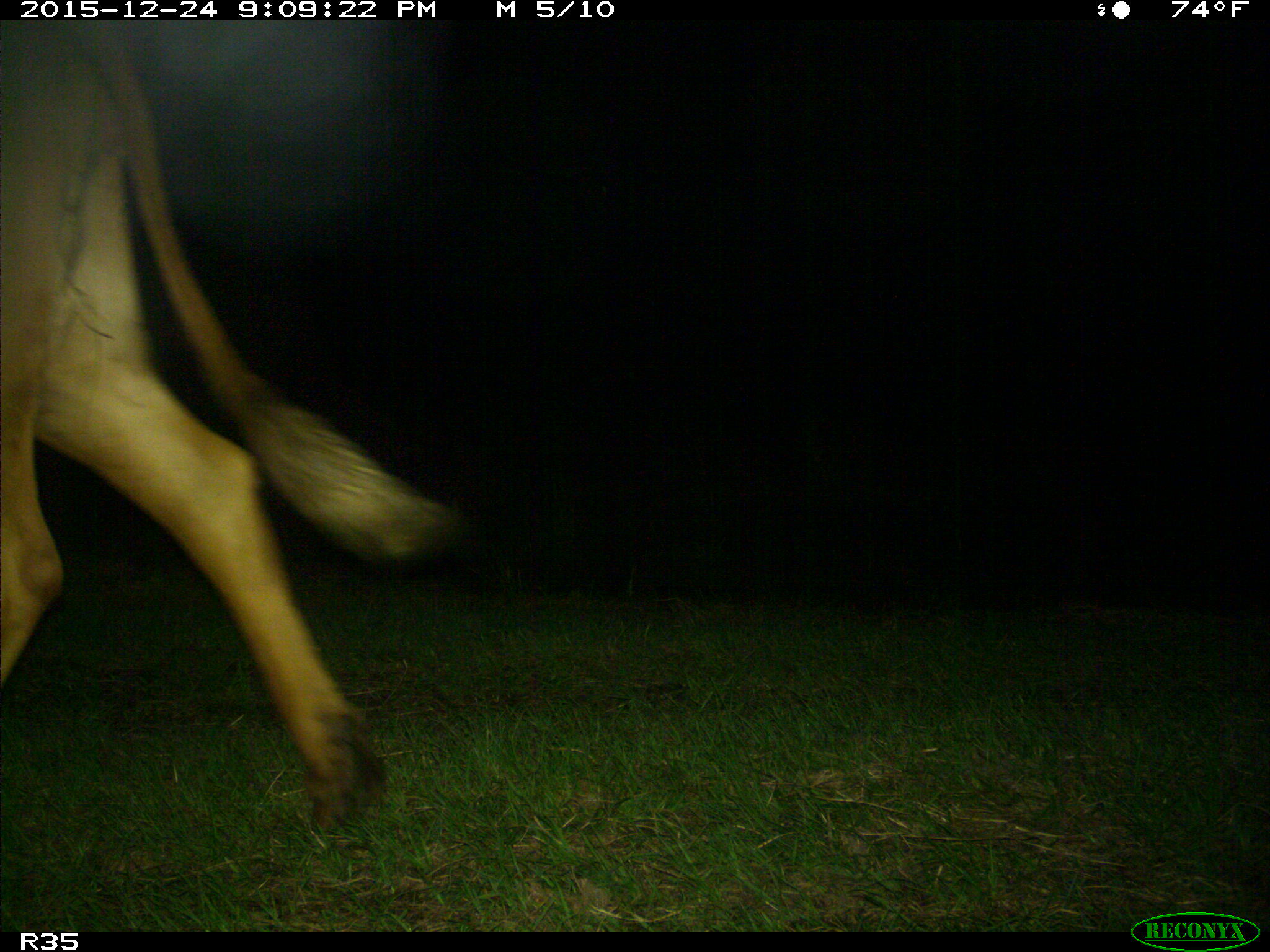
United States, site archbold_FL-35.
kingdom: Animalia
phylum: Chordata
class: Mammalia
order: Artiodactyla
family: Bovidae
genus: Bos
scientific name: Bos taurus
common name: domestic cow